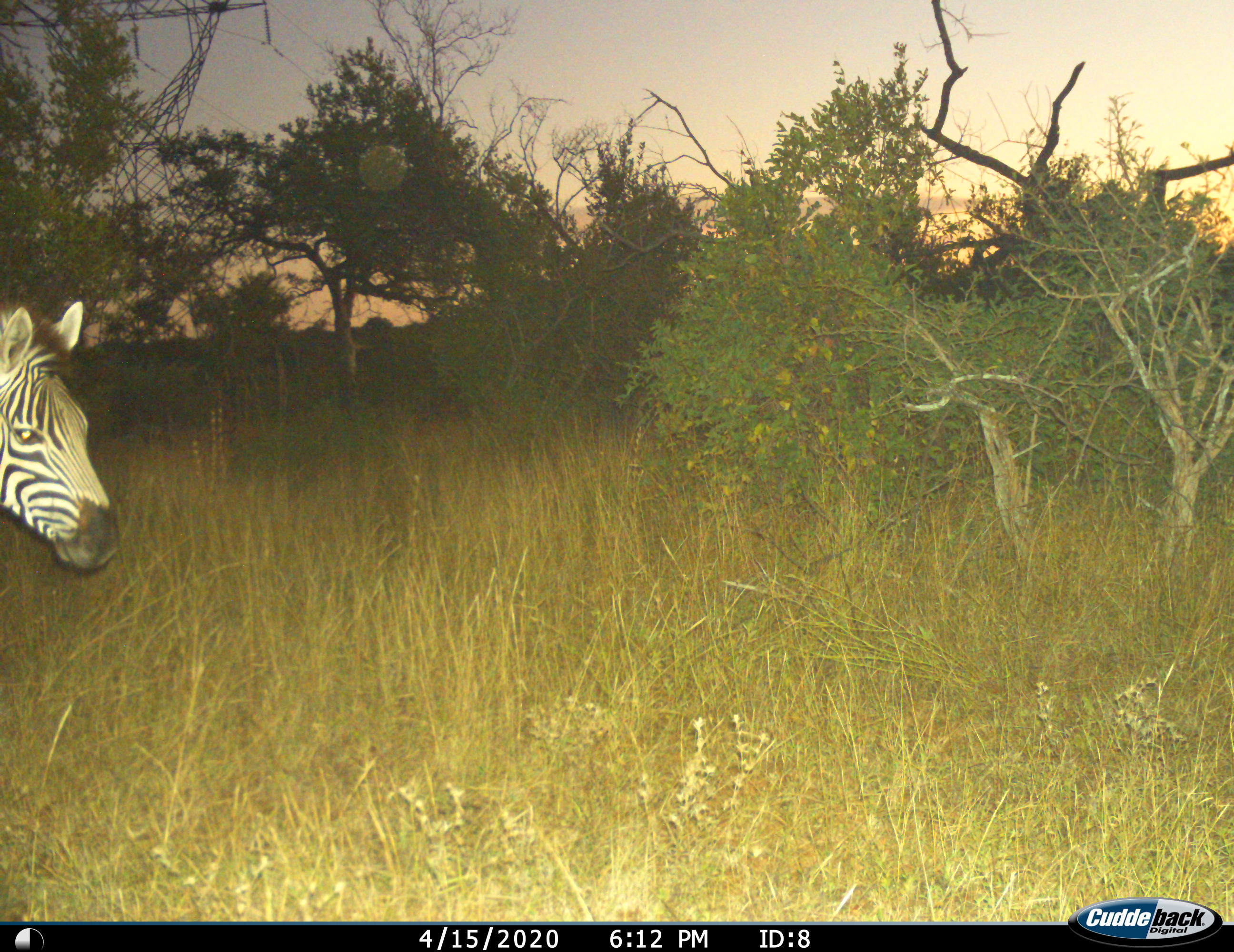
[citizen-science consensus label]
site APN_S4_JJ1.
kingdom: Animalia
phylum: Chordata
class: Mammalia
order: Perissodactyla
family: Equidae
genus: Equus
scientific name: Equus quagga burchellii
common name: burchell's zebra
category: zebraburchells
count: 1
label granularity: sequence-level